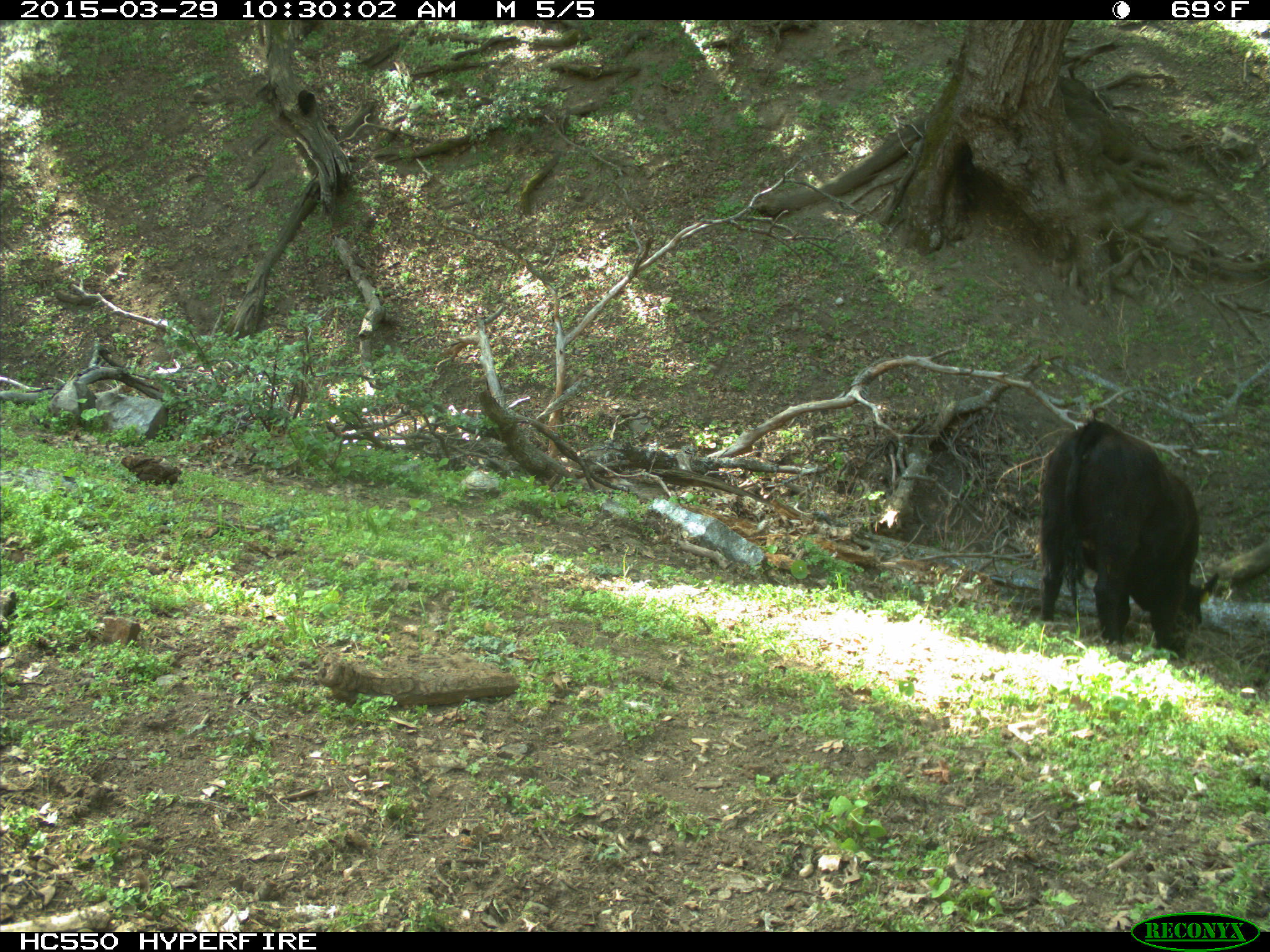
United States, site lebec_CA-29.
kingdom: Animalia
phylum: Chordata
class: Mammalia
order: Artiodactyla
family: Bovidae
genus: Bos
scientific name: Bos taurus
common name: domestic cow